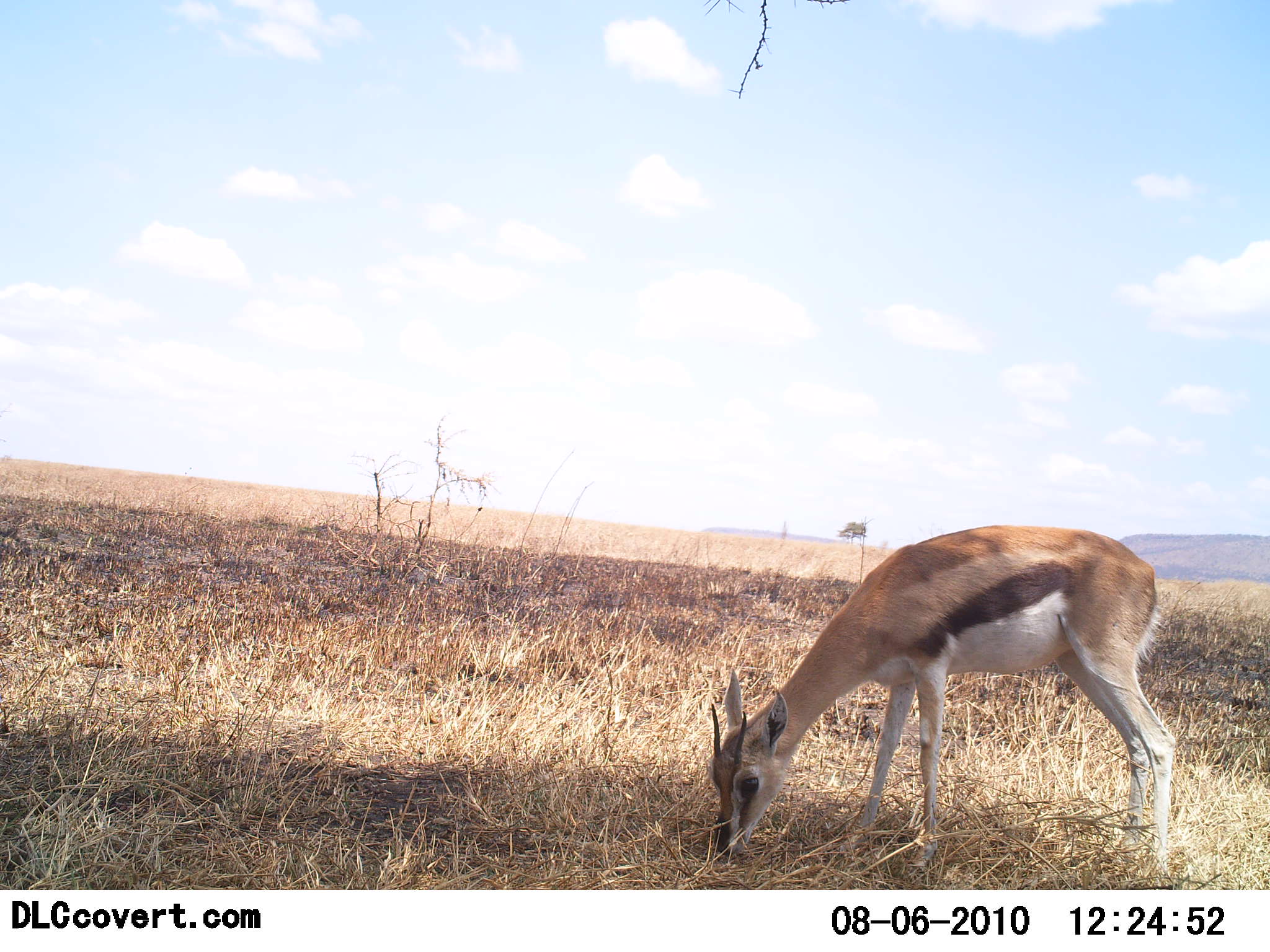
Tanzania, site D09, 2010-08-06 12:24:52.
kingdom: Animalia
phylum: Chordata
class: Mammalia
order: Artiodactyla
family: Bovidae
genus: Eudorcas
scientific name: Eudorcas thomsonii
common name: thomson's gazelle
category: gazellethomsons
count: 1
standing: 7%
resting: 0%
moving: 0%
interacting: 0%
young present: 7%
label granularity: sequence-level